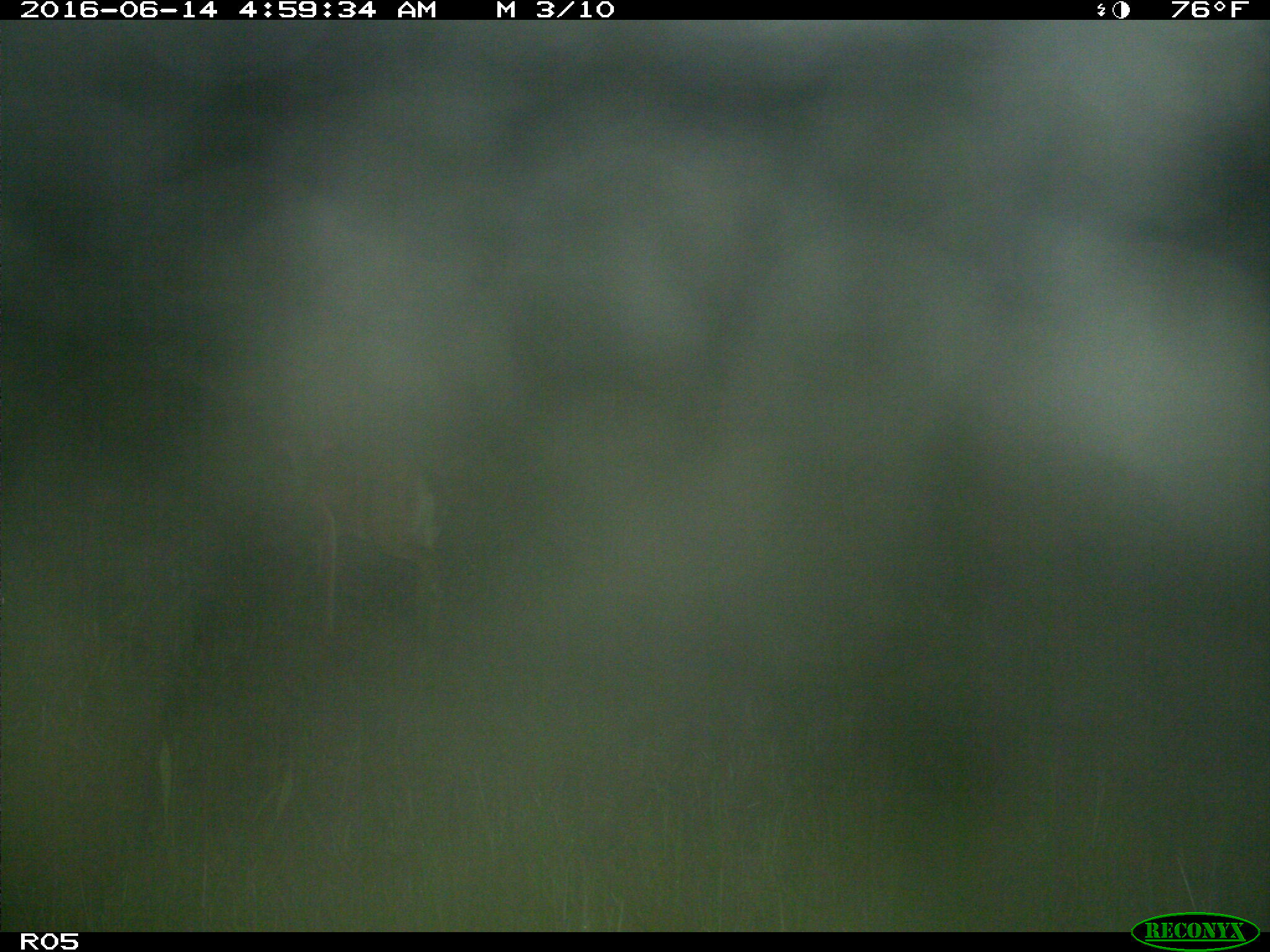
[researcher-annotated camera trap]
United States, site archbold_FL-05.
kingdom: Animalia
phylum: Chordata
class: Mammalia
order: Artiodactyla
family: Cervidae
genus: Odocoileus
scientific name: Odocoileus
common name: deer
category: unidentified deer